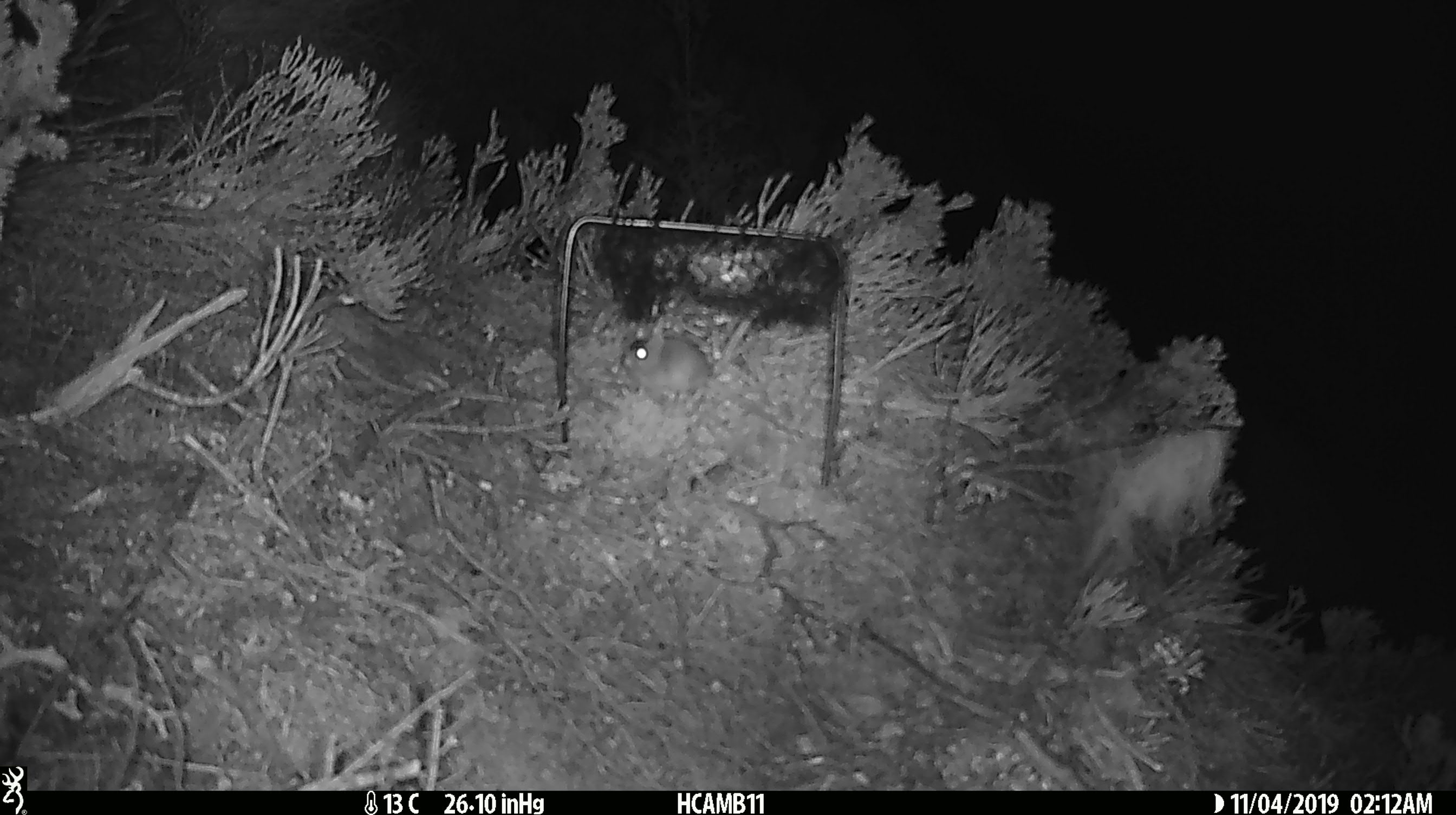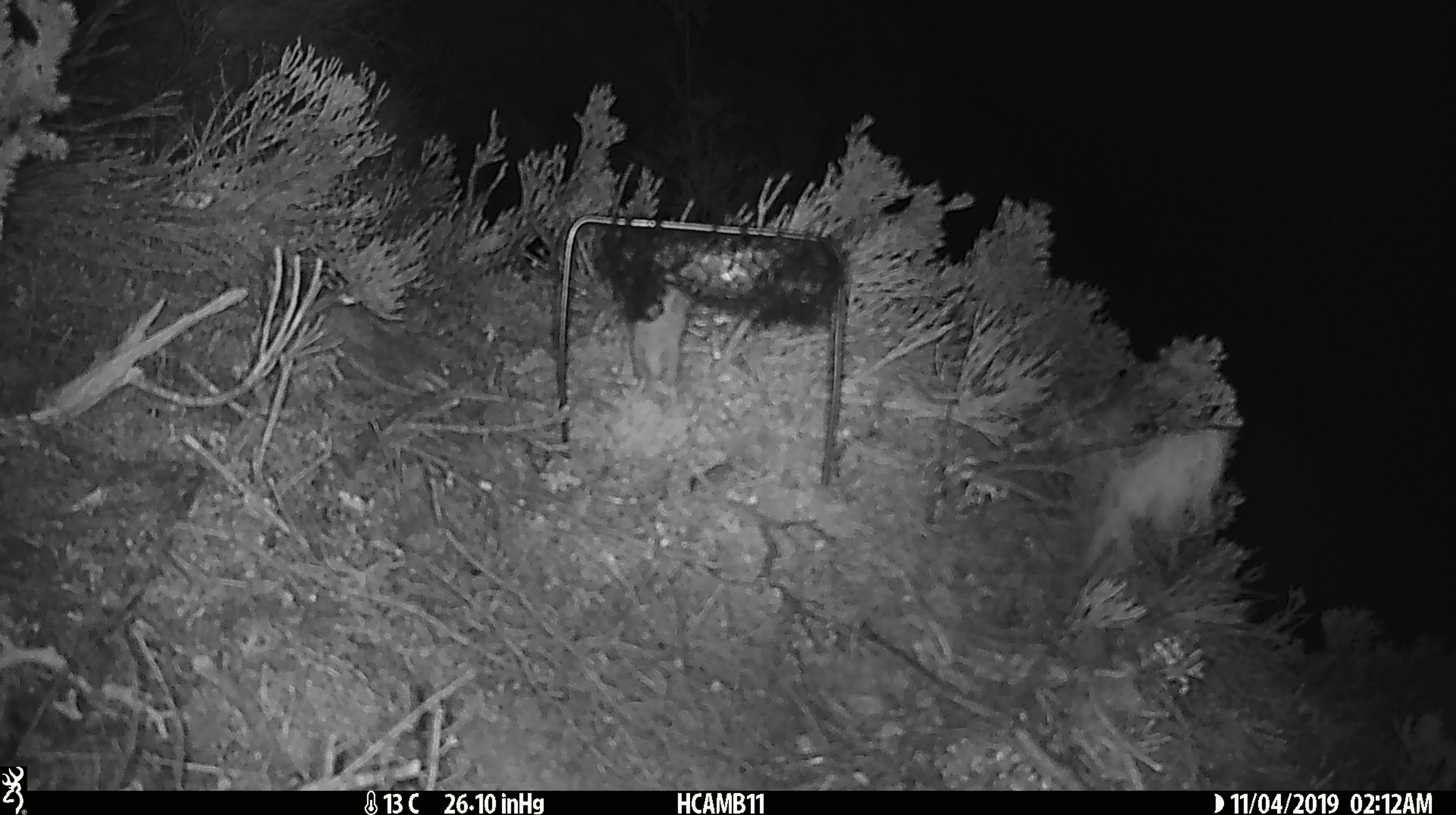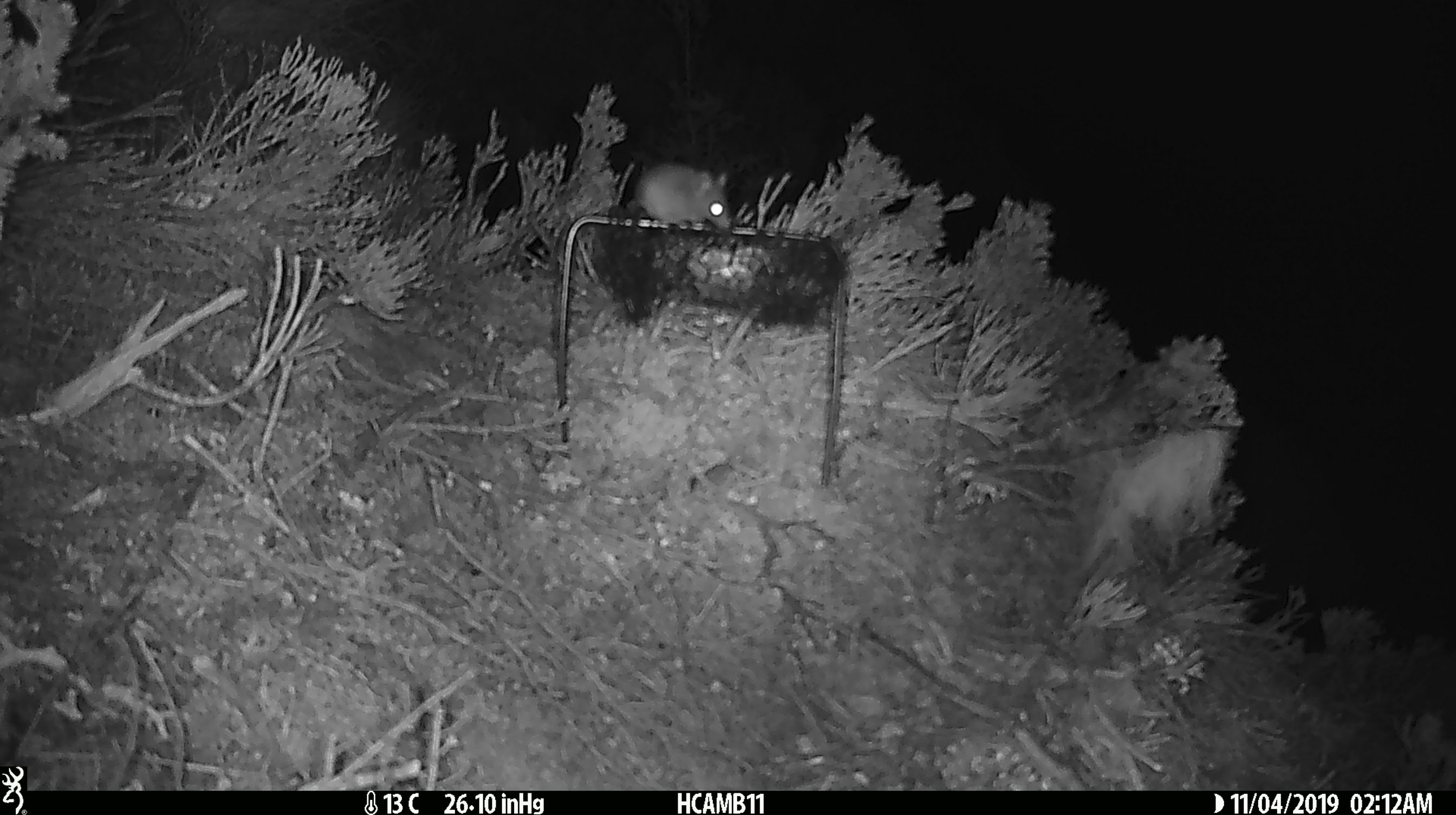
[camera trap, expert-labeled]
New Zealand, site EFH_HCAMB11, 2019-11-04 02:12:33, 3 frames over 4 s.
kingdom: Animalia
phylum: Chordata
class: Mammalia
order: Rodentia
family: Muridae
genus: Mus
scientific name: Mus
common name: mouse